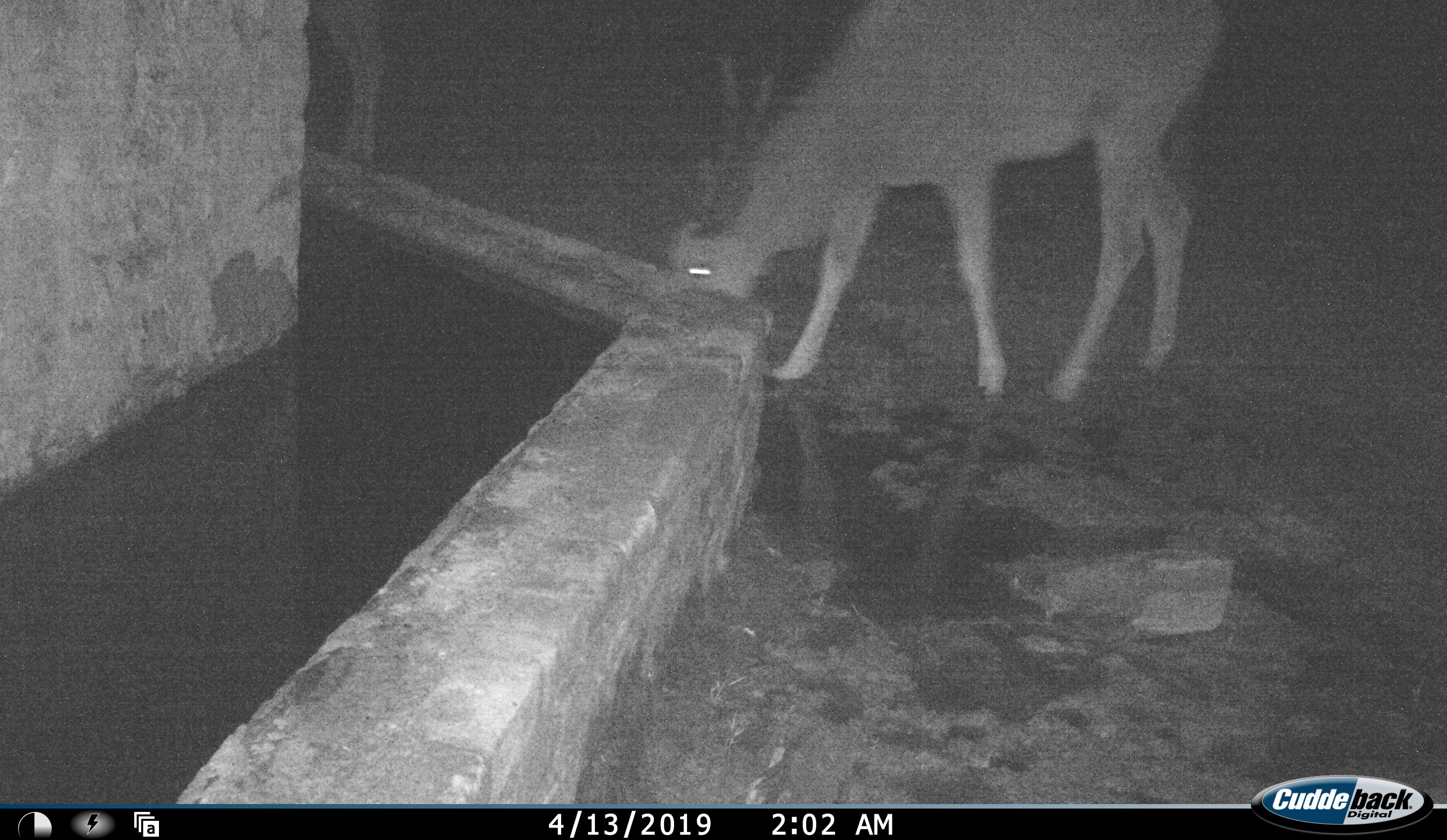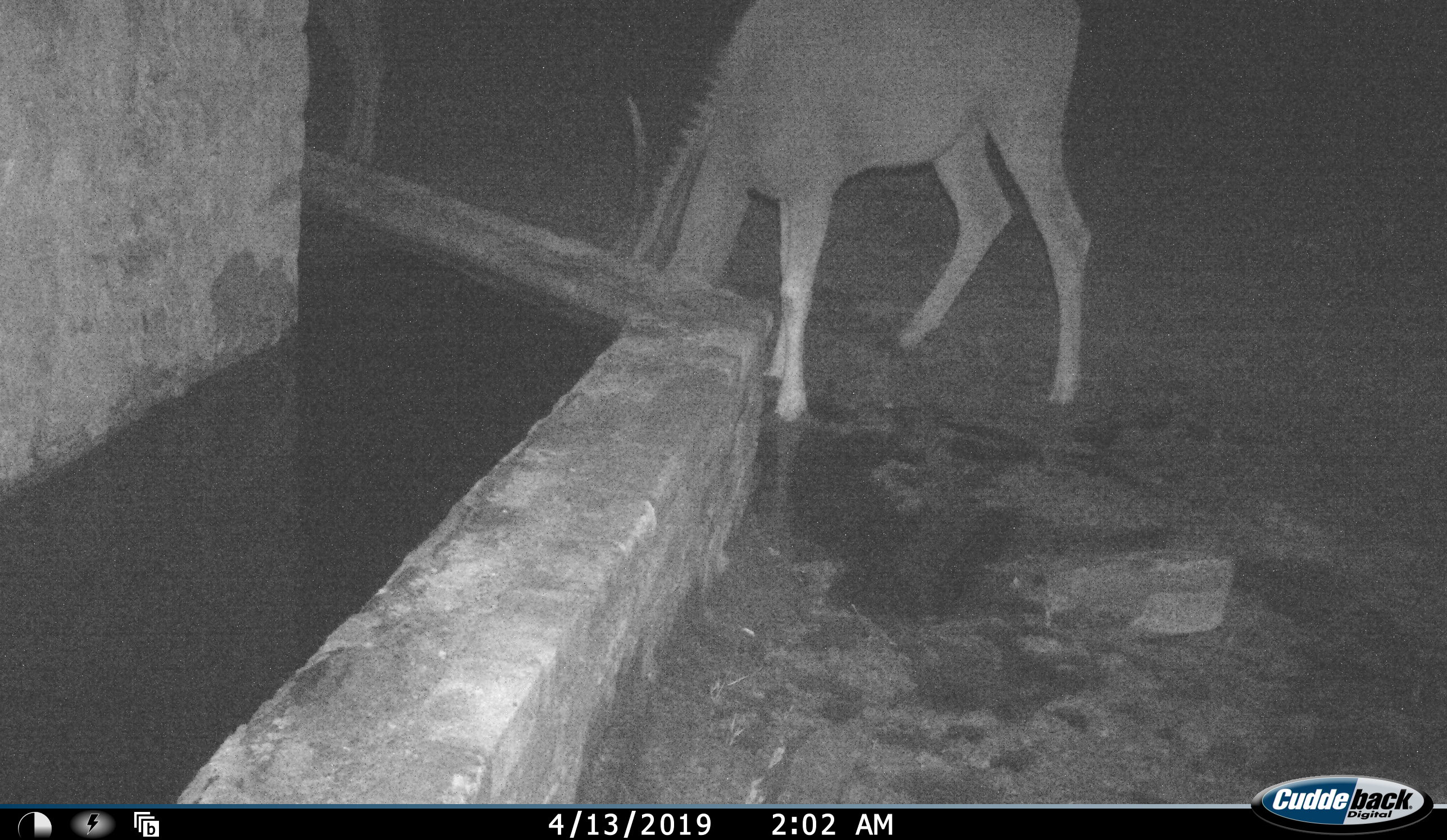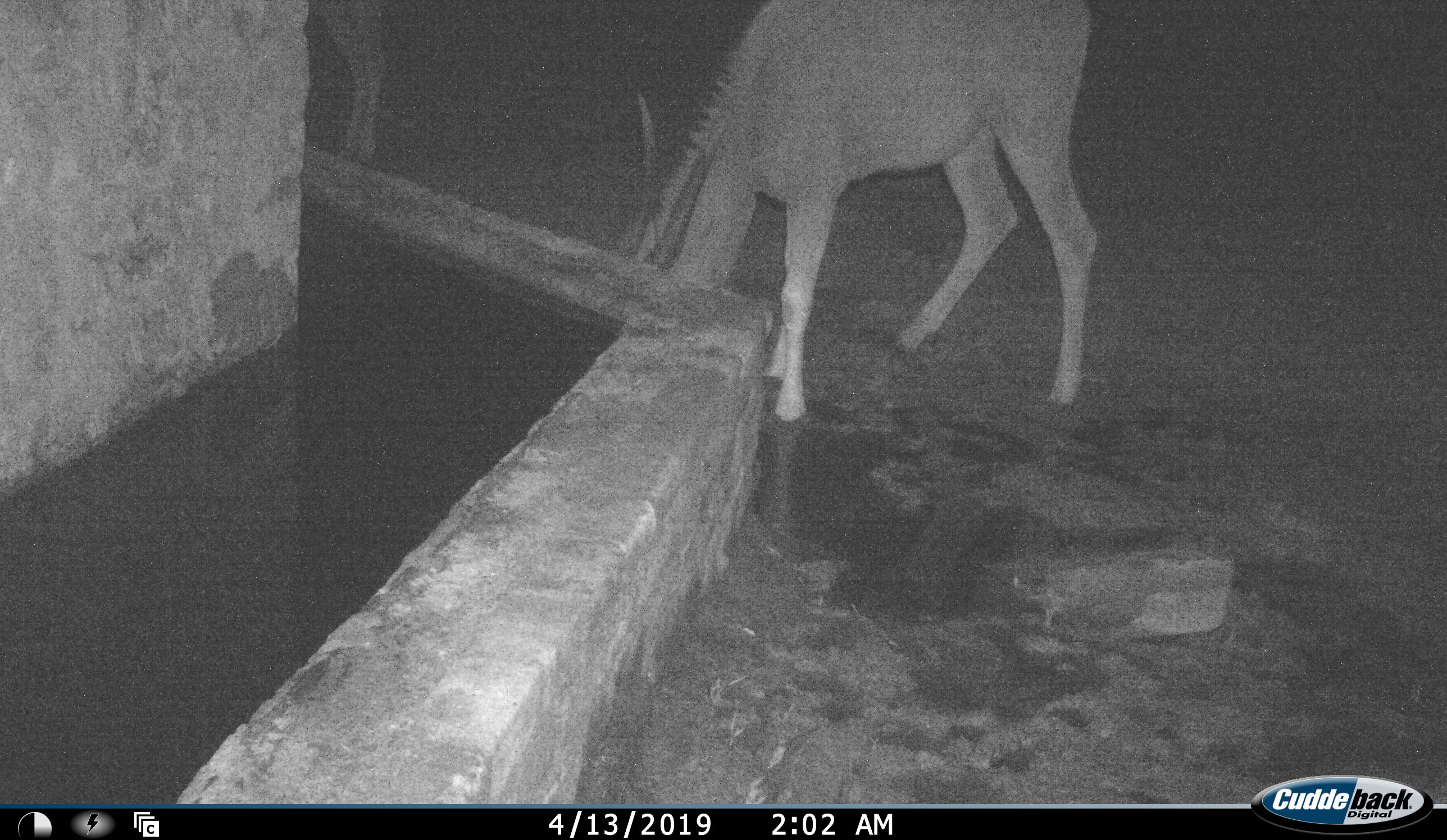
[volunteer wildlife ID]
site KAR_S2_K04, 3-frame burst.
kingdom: Animalia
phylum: Chordata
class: Mammalia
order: Artiodactyla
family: Bovidae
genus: Tragelaphus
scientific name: Tragelaphus oryx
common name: eland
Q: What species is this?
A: Eland (Tragelaphus oryx).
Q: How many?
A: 2.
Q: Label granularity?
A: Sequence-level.